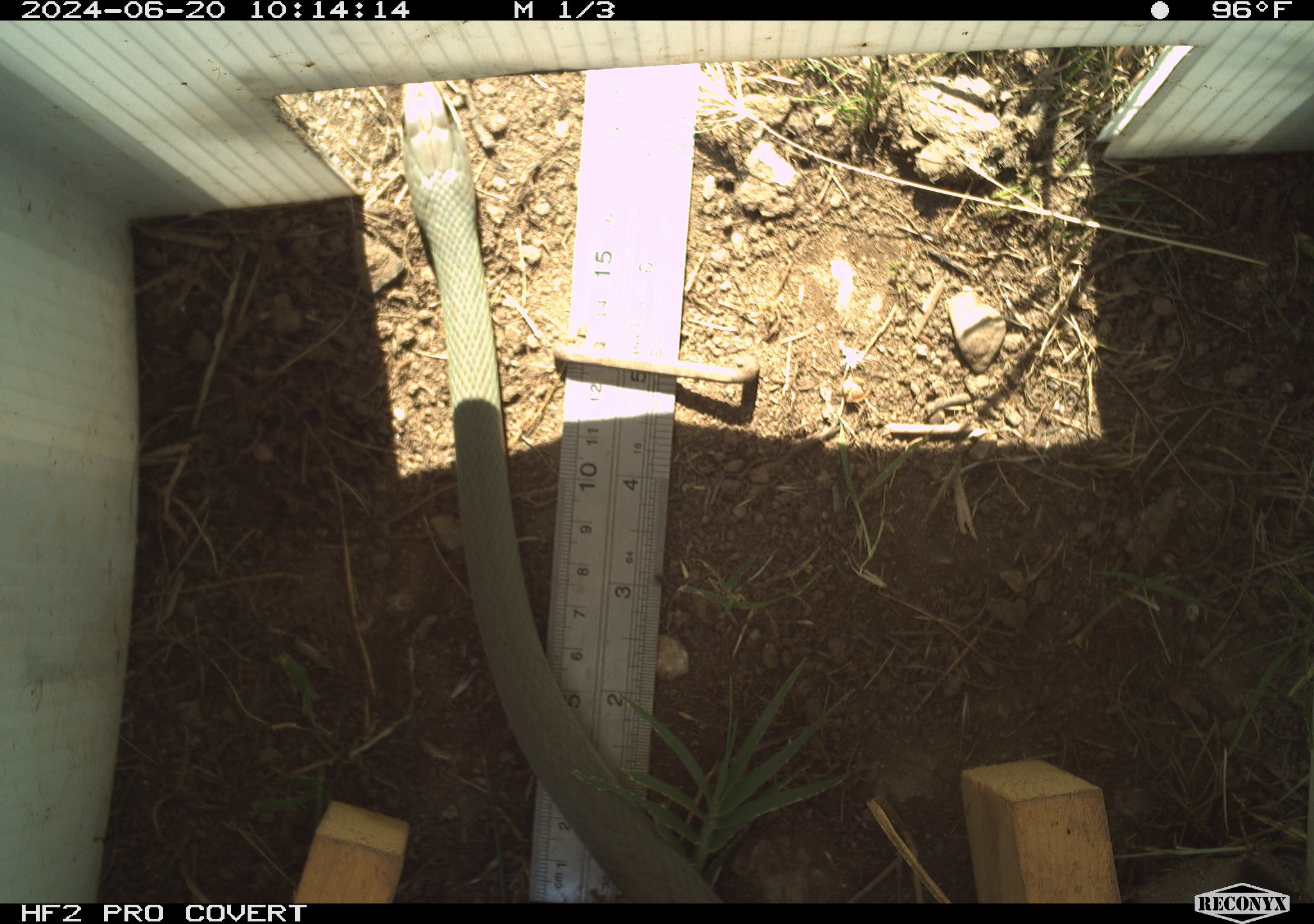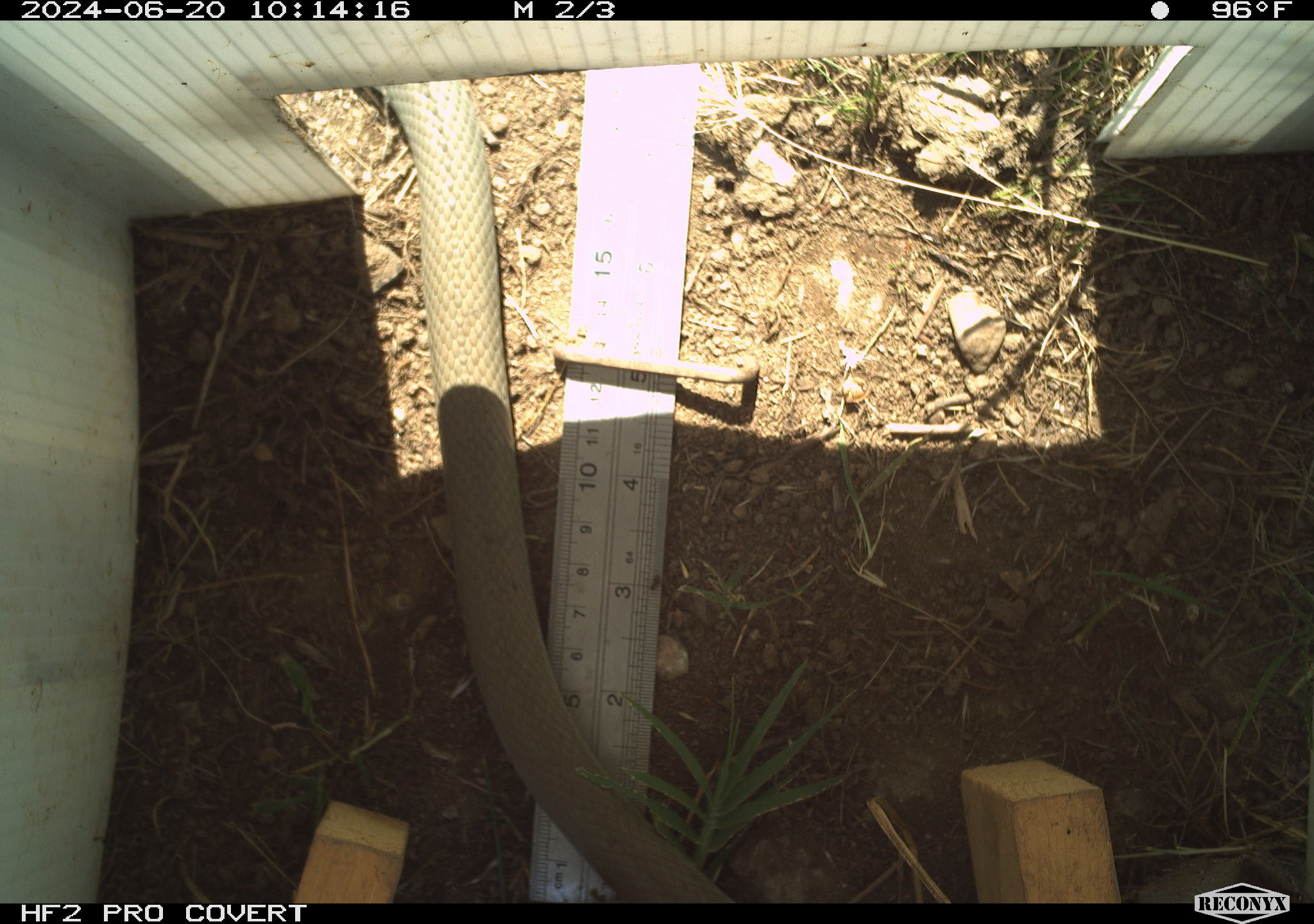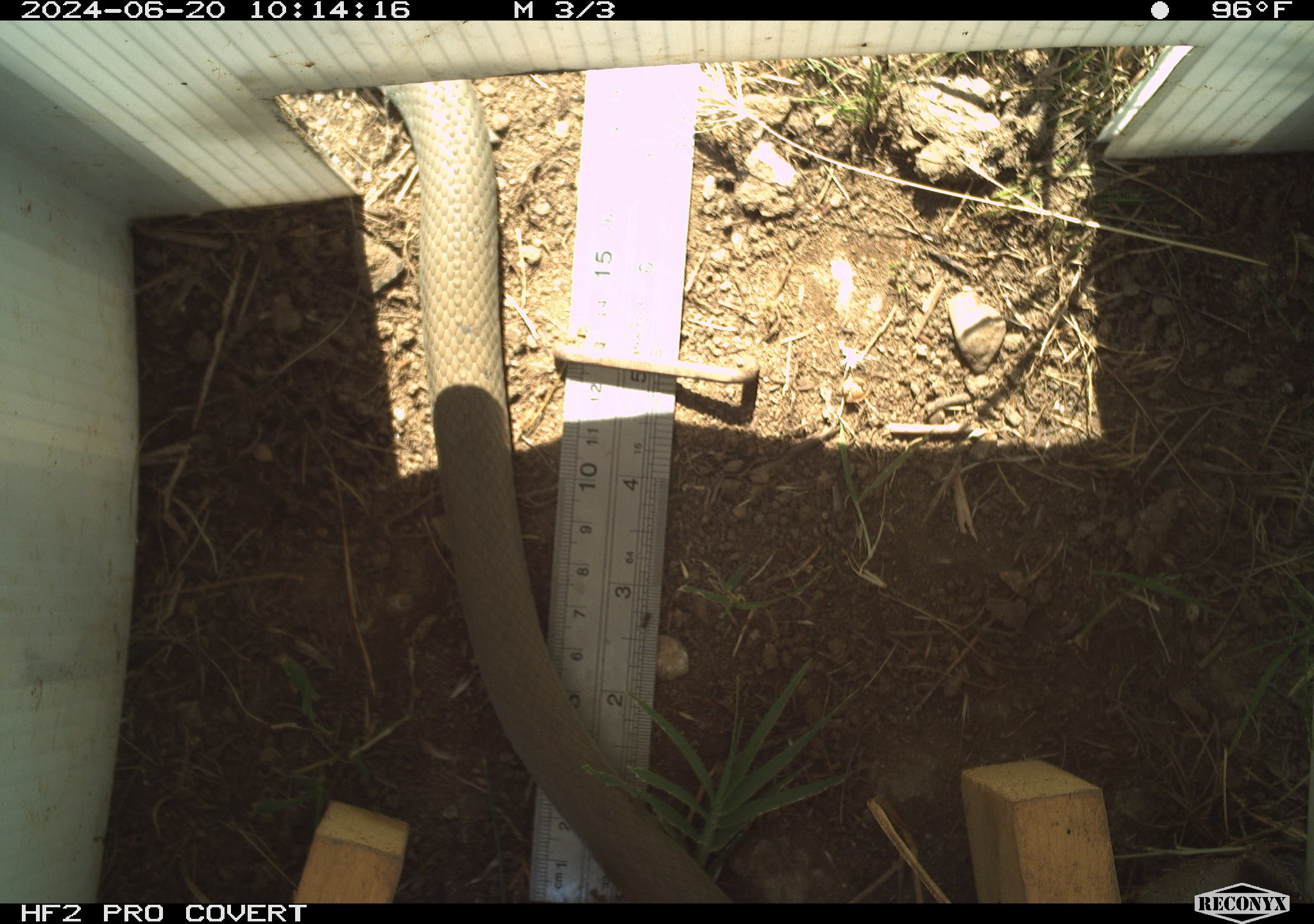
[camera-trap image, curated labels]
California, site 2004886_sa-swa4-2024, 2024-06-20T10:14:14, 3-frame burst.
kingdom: Animalia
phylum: Chordata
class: Reptilia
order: Squamata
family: Colubridae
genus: Coluber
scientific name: Coluber constrictor mormon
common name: western yellow-bellied racer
Western yellow-bellied racer (Coluber constrictor mormon).